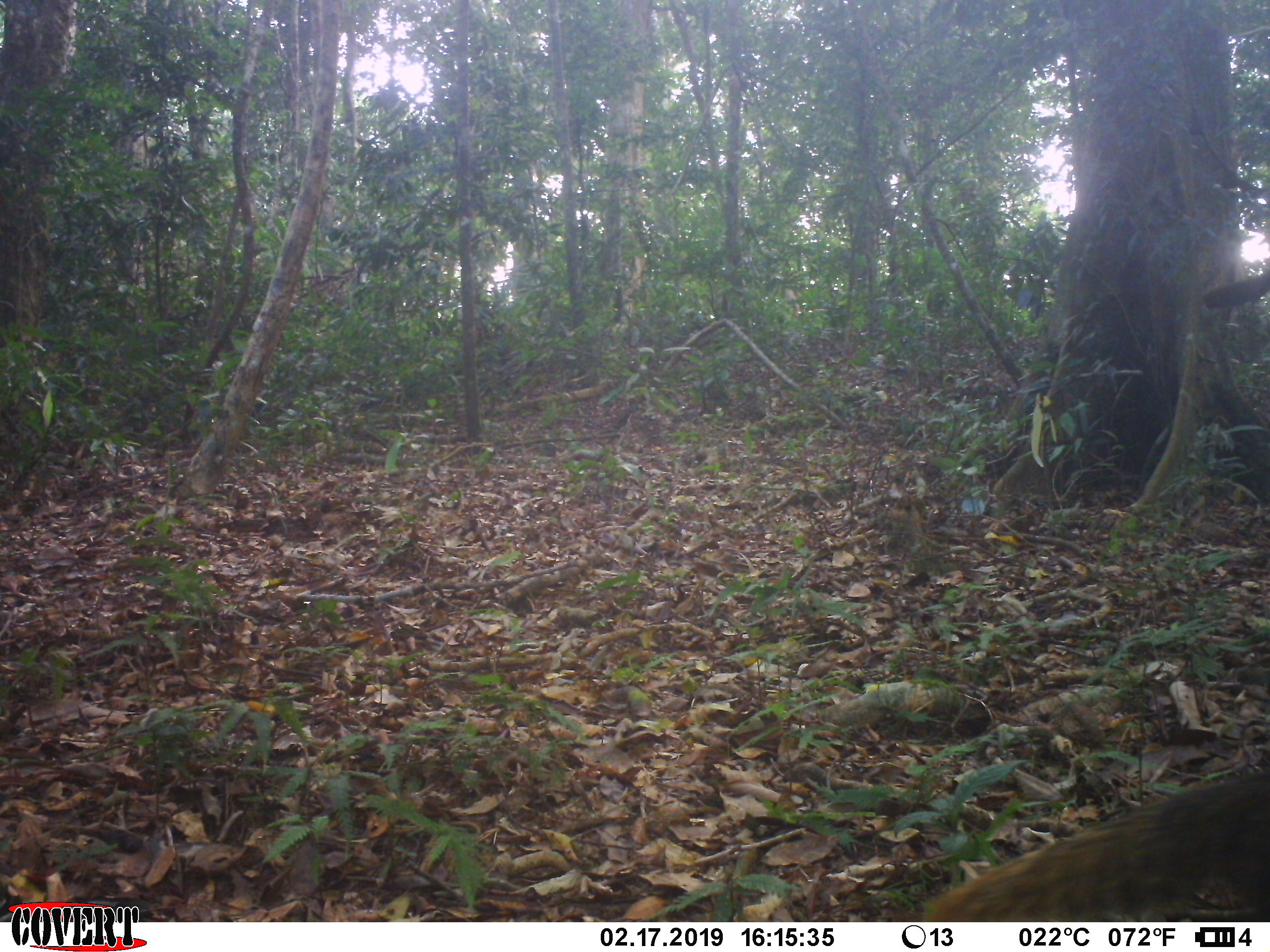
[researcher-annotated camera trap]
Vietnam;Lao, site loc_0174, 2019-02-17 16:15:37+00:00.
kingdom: Animalia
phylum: Chordata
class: Mammalia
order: Carnivora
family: Herpestidae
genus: Urva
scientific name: Urva urva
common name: crab-eating mongoose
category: crab eating mongoose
Crab eating mongoose (crab-eating mongoose) (Urva urva). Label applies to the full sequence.